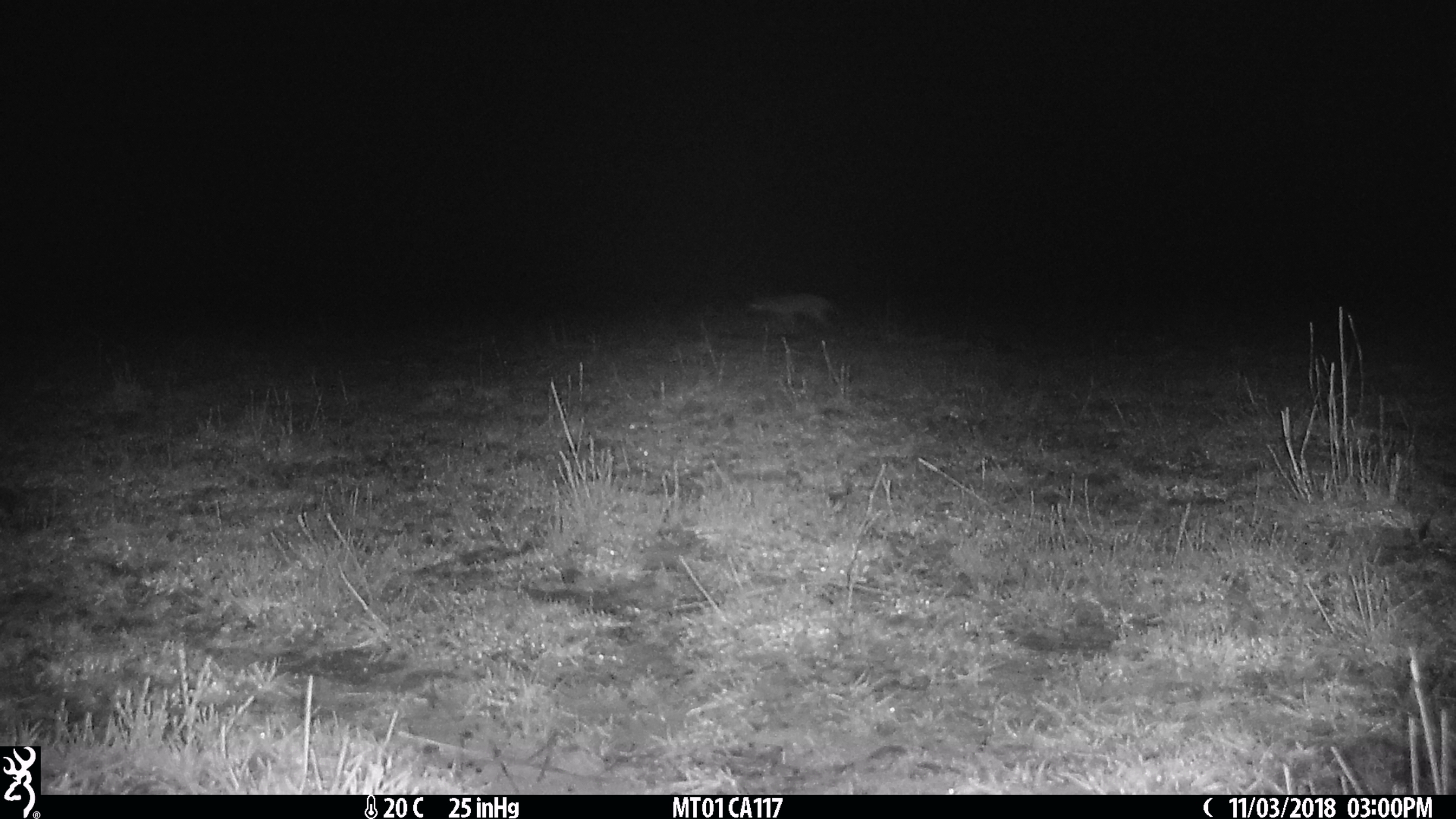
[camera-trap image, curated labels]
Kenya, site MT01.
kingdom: Animalia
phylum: Chordata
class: Mammalia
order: Carnivora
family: Canidae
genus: Lupulella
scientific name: Lupulella mesomelas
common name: black-backed jackal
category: jackal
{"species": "jackal (black-backed jackal) (Lupulella mesomelas)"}